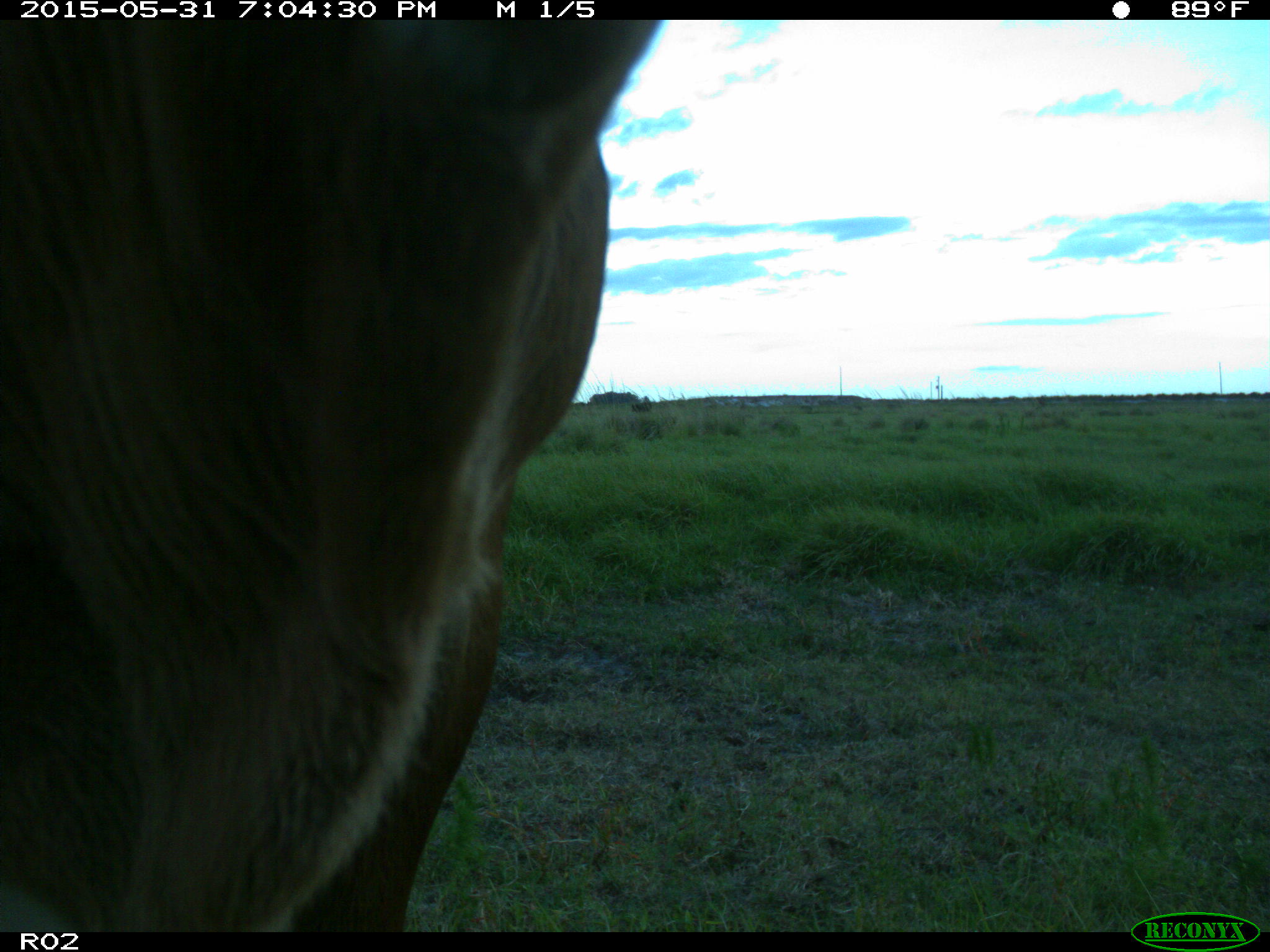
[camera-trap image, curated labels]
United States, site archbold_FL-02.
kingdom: Animalia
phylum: Chordata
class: Mammalia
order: Artiodactyla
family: Bovidae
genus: Bos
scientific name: Bos taurus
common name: domestic cow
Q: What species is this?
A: Bos taurus (domestic cow).